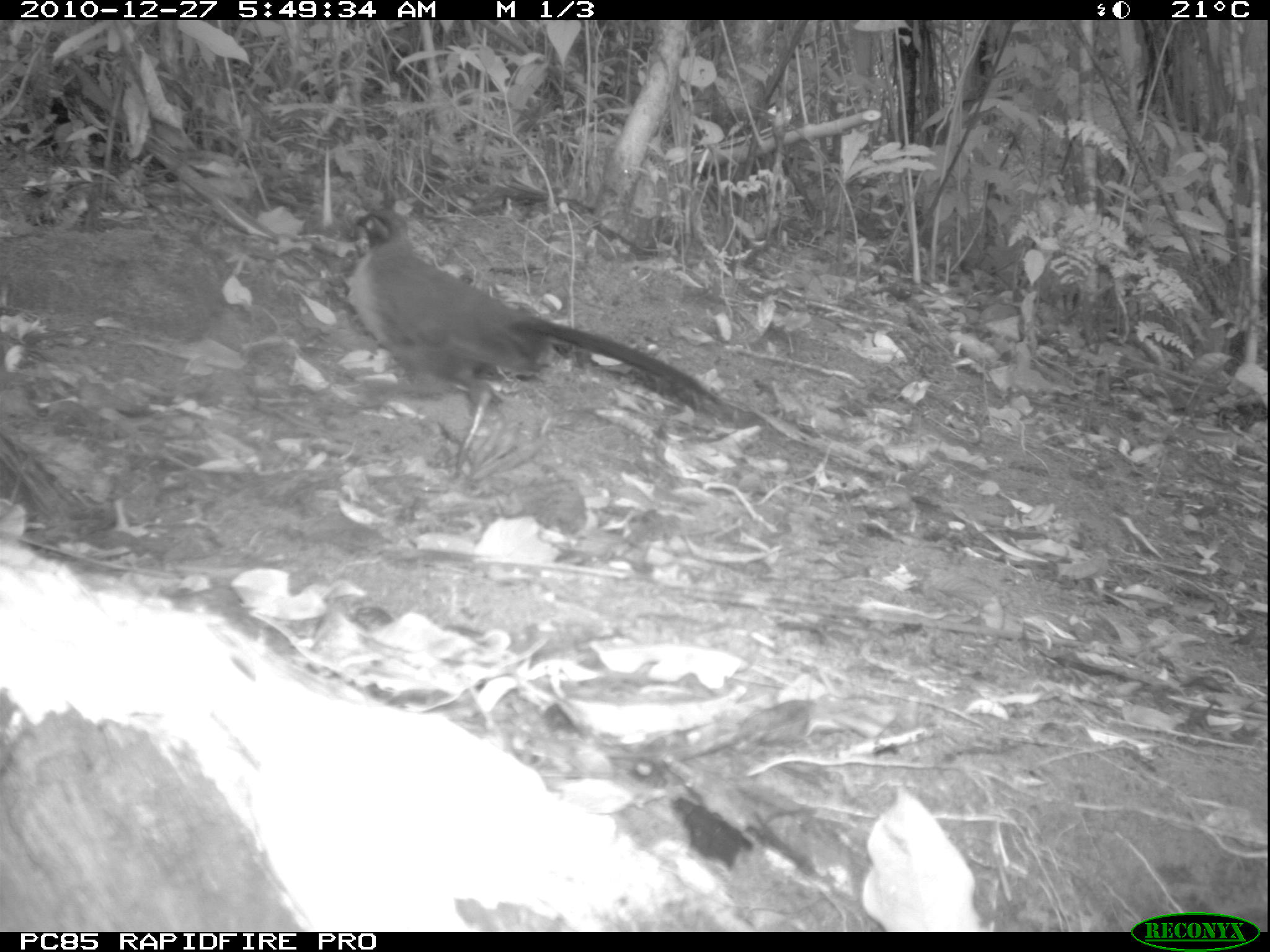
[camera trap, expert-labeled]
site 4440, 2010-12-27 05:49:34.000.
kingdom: Animalia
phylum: Chordata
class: Aves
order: Passeriformes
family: Cisticolidae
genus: Cisticola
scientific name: Cisticola cherina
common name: madagascar cisticola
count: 1